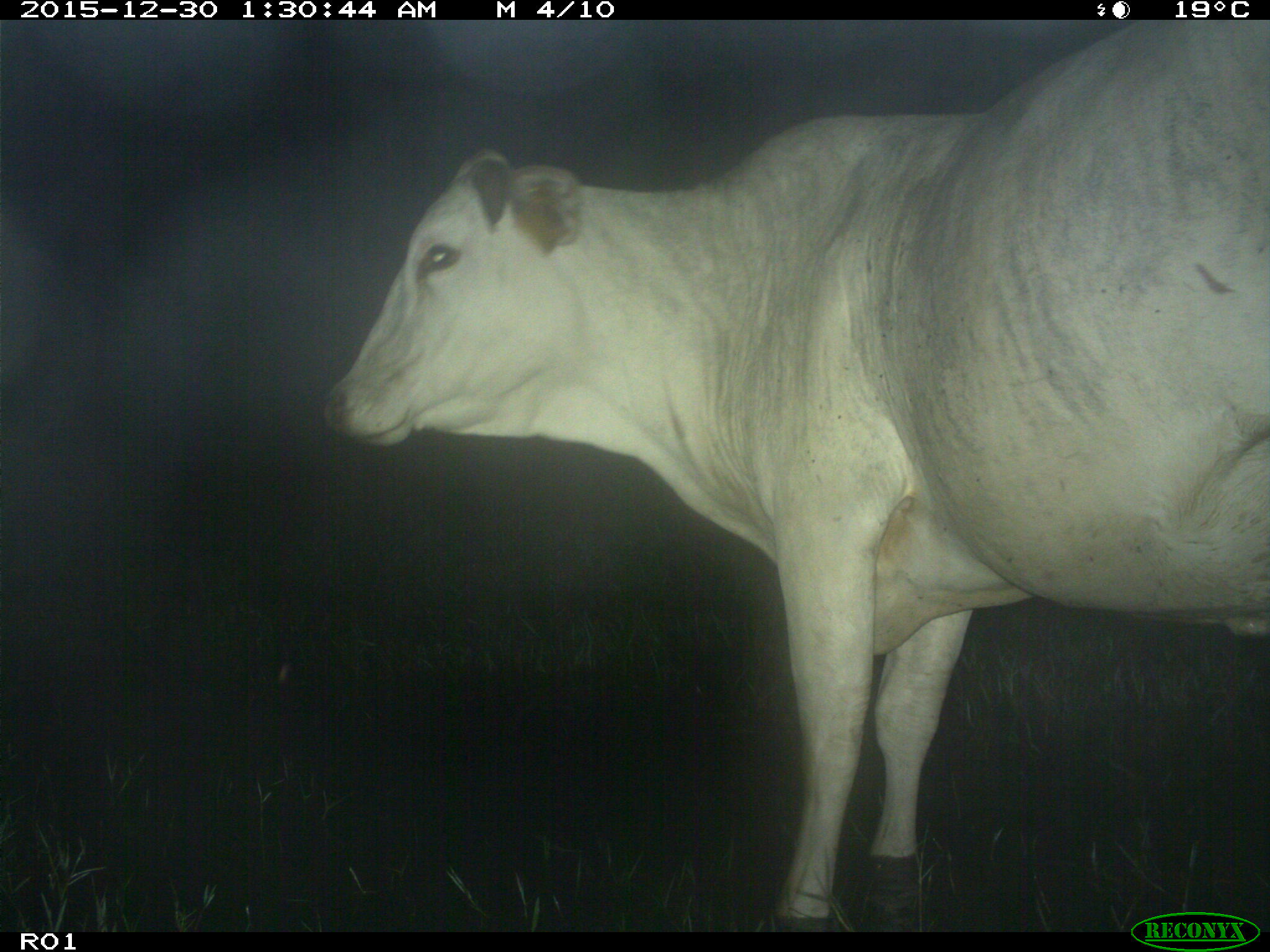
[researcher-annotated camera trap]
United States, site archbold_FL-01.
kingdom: Animalia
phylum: Chordata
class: Mammalia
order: Artiodactyla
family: Bovidae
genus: Bos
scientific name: Bos taurus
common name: domestic cow